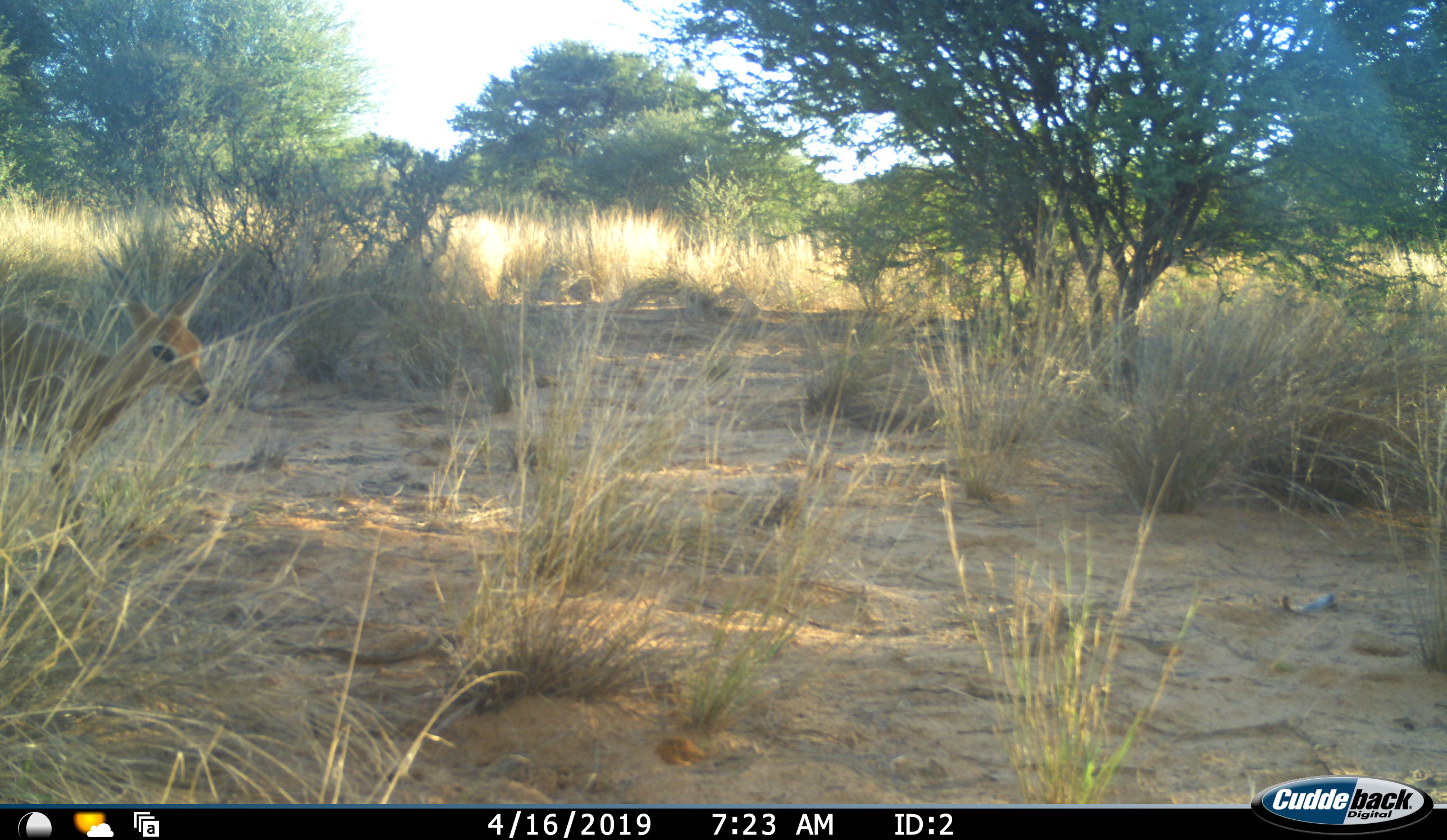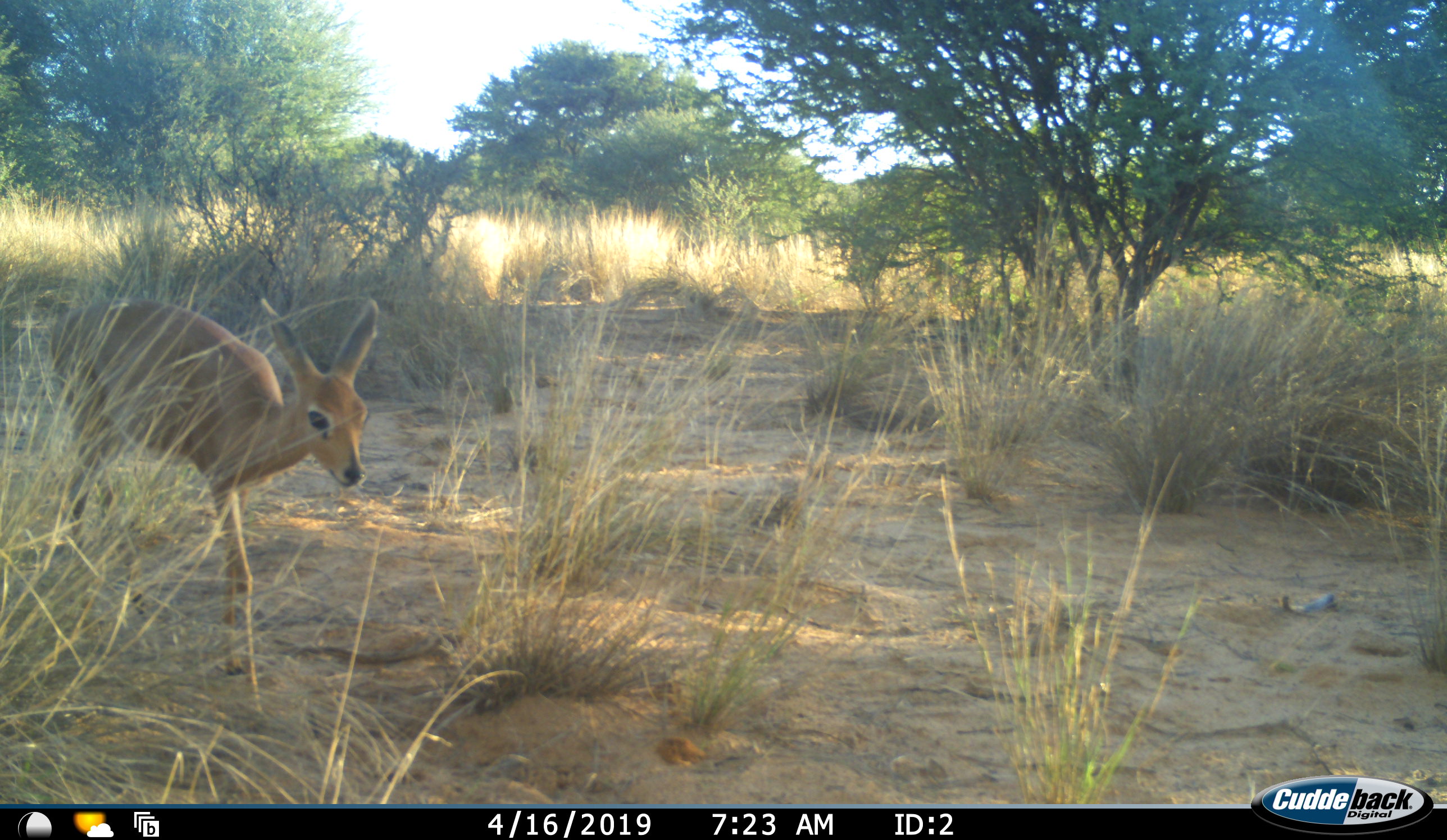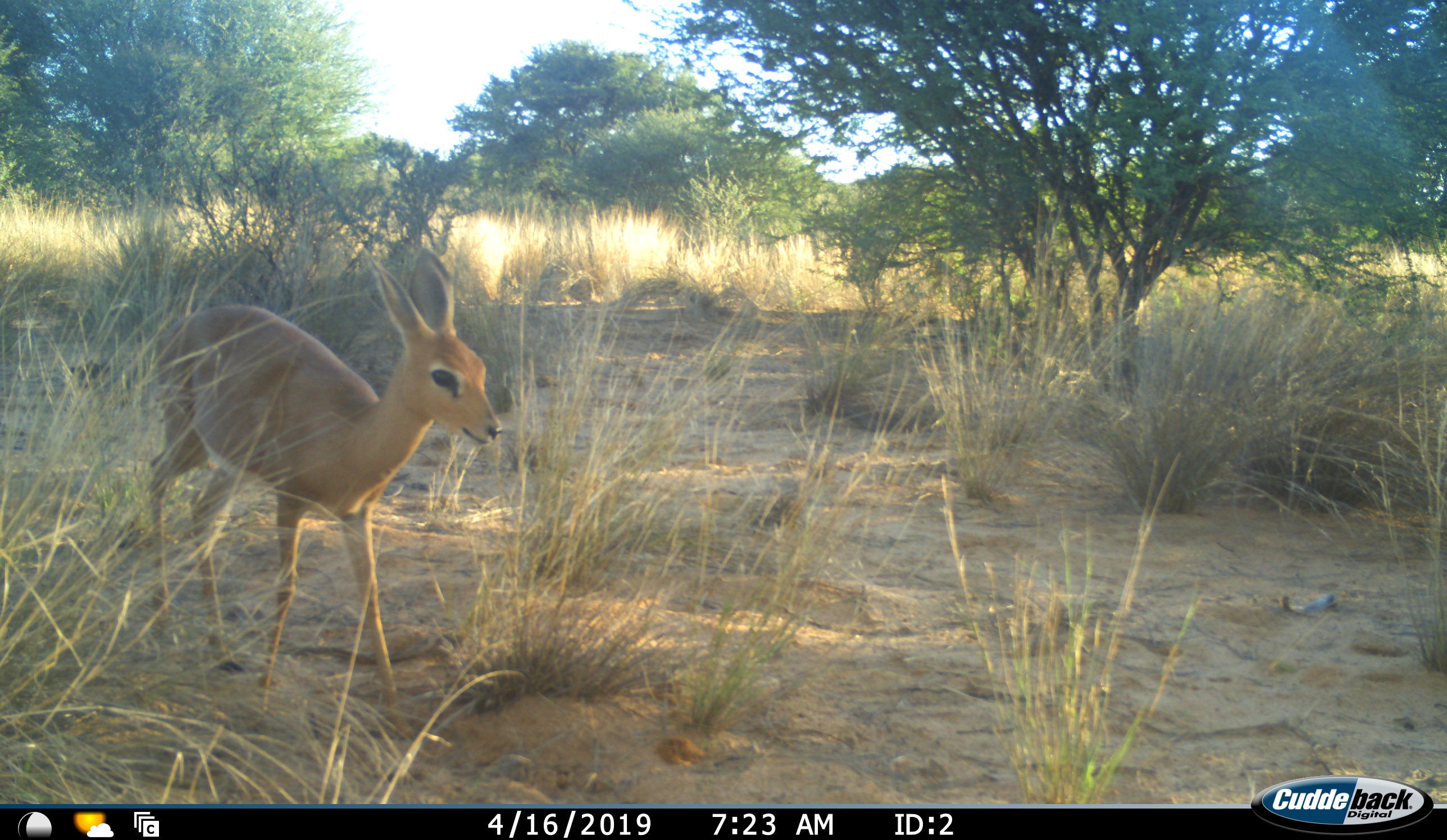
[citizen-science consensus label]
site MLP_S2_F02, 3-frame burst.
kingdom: Animalia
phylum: Chordata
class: Mammalia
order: Artiodactyla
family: Bovidae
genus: Raphicerus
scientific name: Raphicerus campestris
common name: steenbok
Steenbok (Raphicerus campestris), count 1. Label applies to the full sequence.